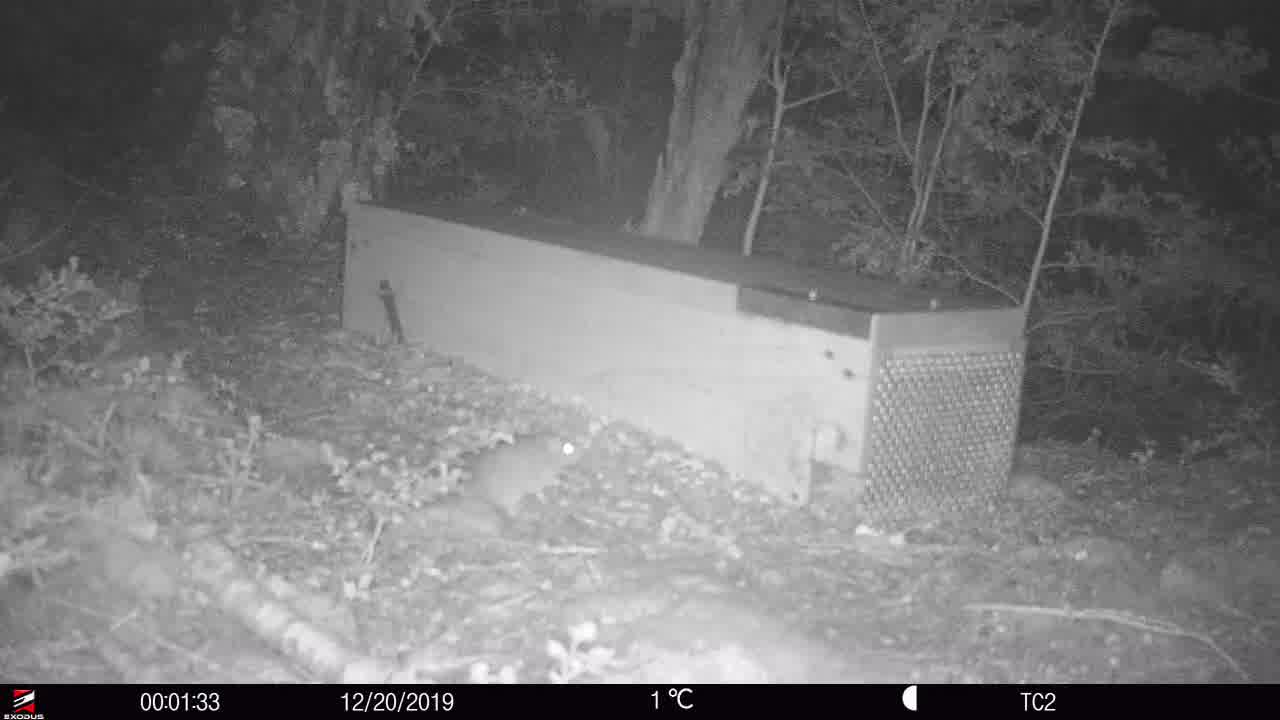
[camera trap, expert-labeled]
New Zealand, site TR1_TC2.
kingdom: Animalia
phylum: Chordata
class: Mammalia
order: Rodentia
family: Muridae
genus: Rattus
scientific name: Rattus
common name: rat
Rat (Rattus).